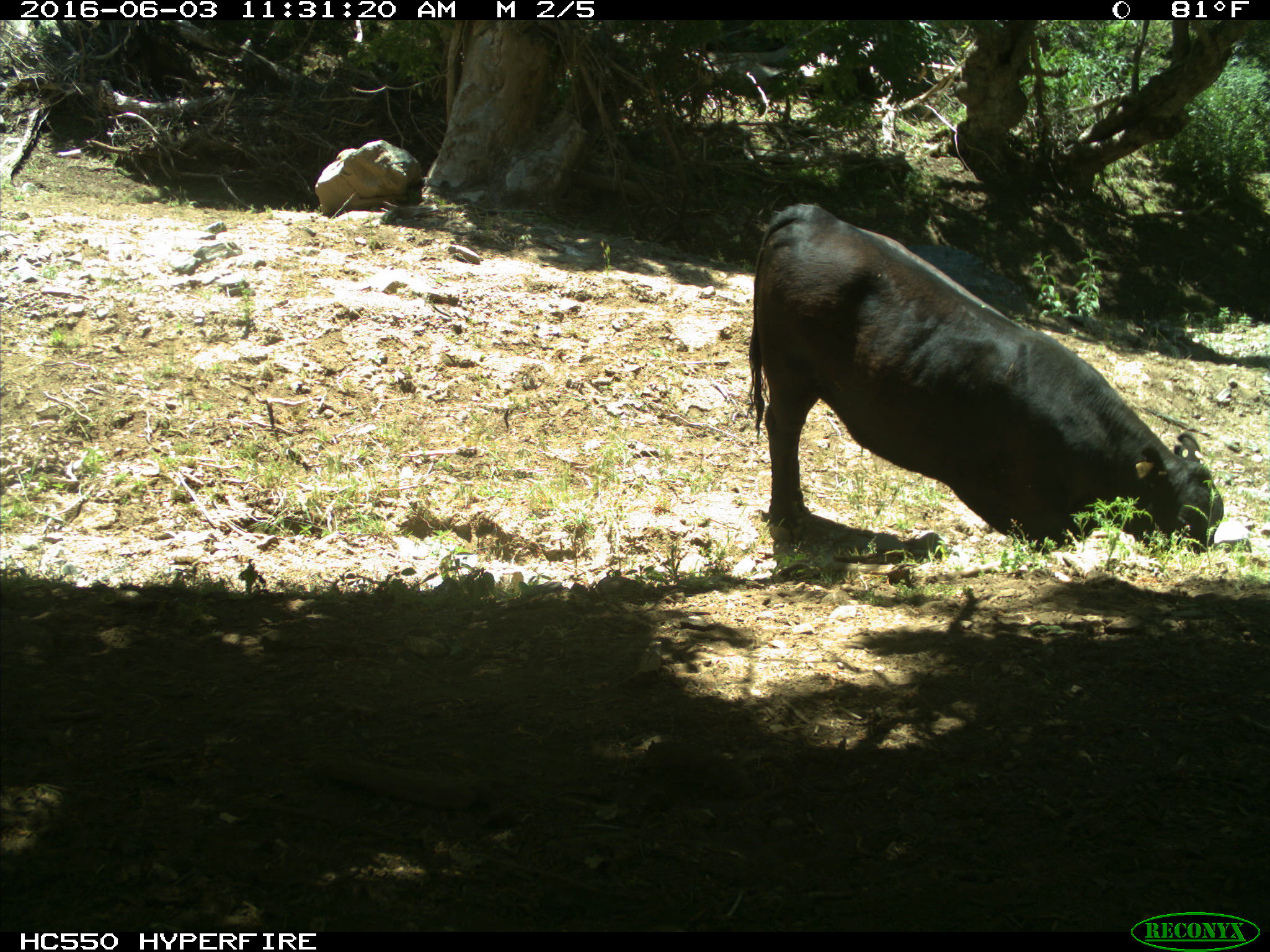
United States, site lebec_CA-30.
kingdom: Animalia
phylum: Chordata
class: Mammalia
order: Artiodactyla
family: Bovidae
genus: Bos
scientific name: Bos taurus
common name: domestic cow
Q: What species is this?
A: Bos taurus (domestic cow).